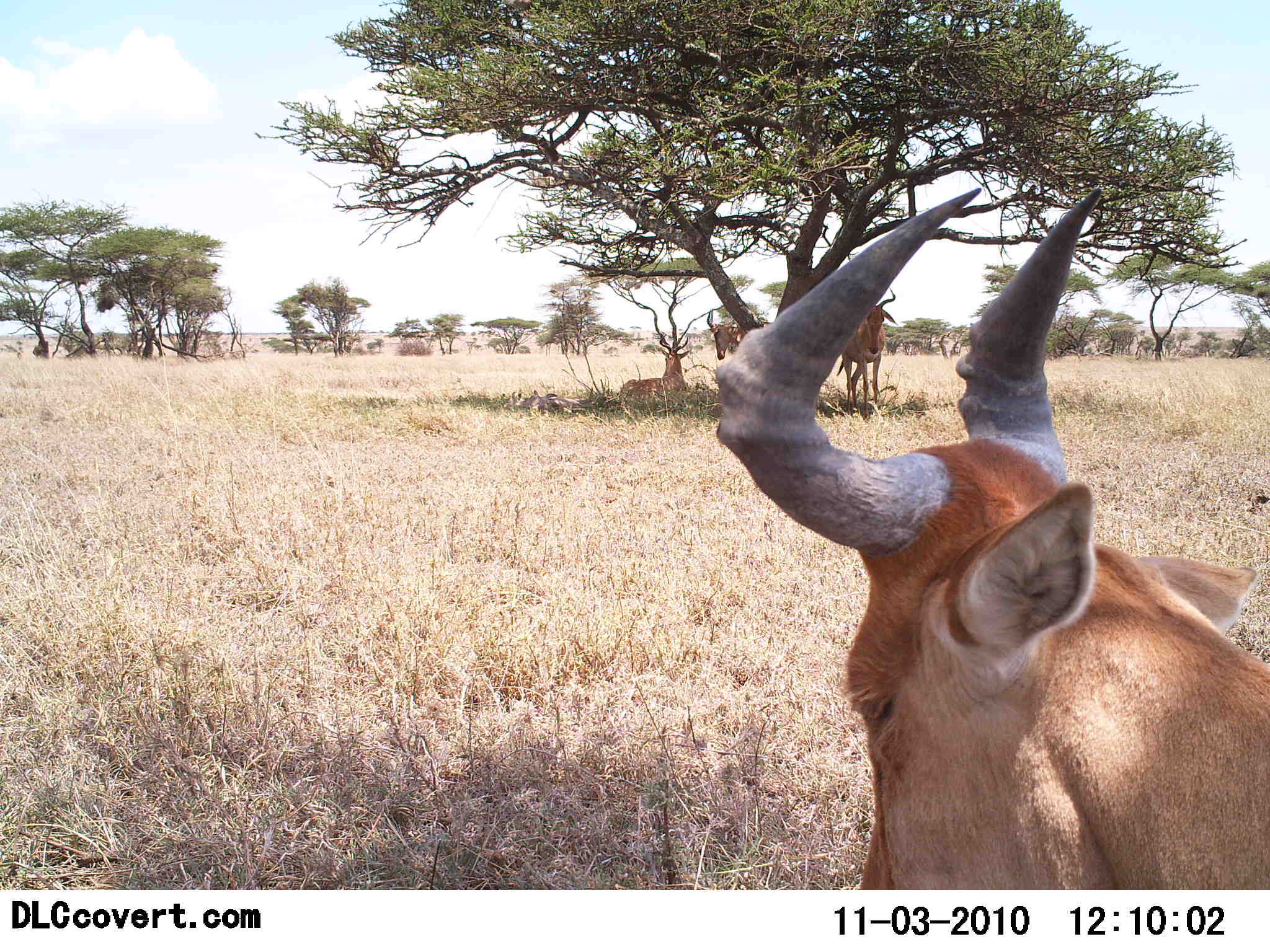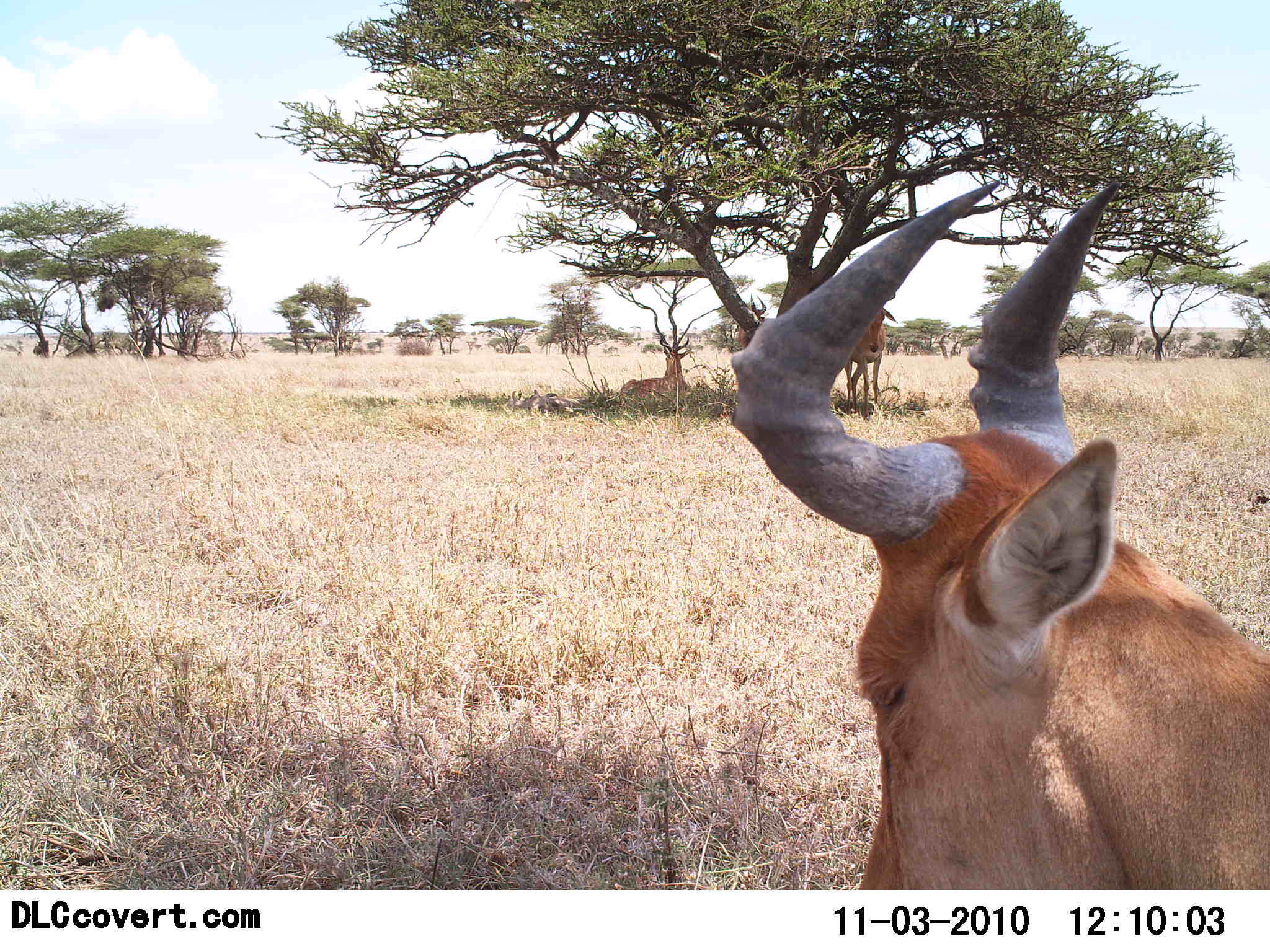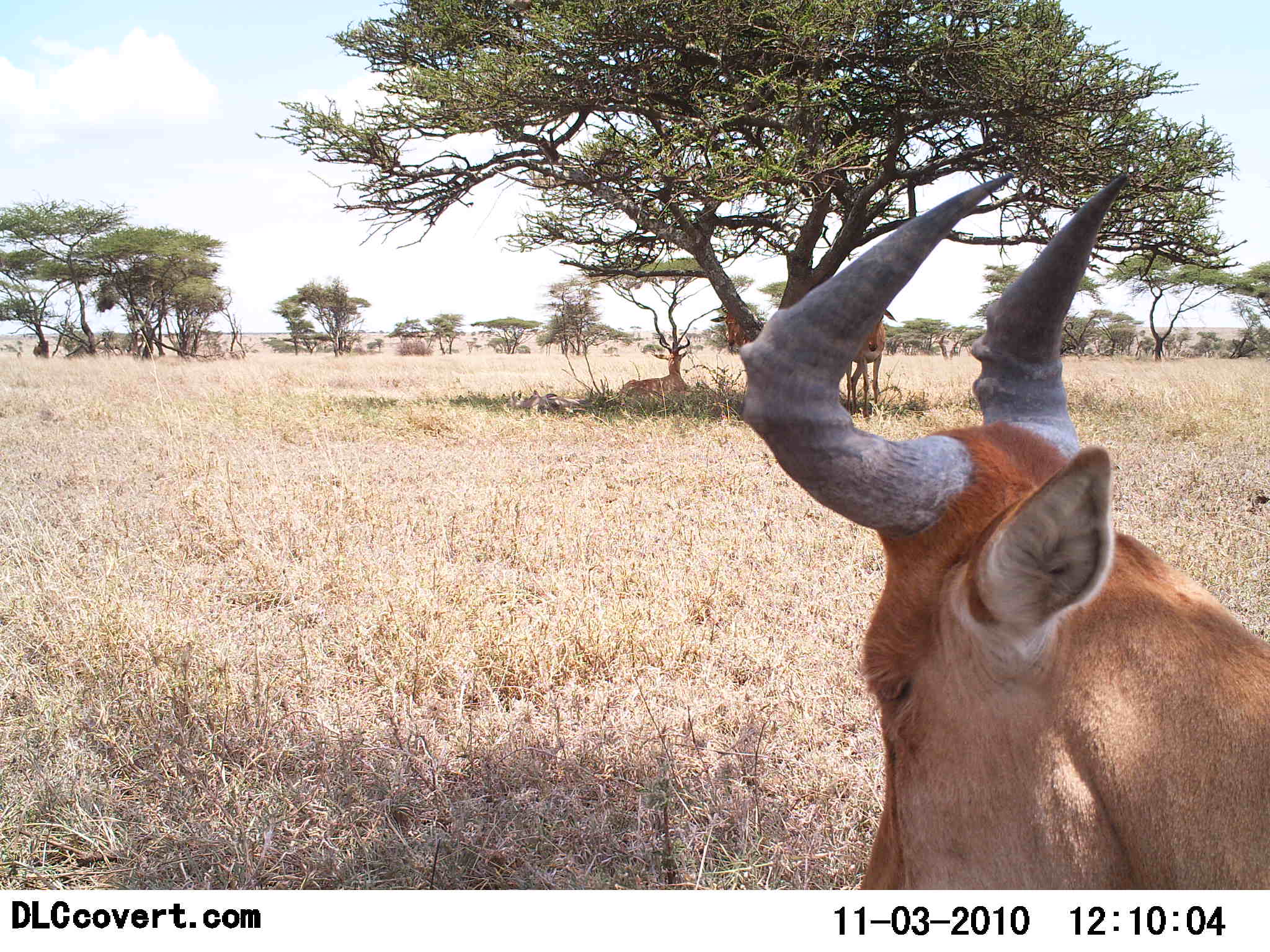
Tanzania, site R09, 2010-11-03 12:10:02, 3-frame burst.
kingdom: Animalia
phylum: Chordata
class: Mammalia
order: Artiodactyla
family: Bovidae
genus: Alcelaphus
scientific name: Alcelaphus buselaphus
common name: hartebeest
Hartebeest (Alcelaphus buselaphus), count 4. Behavior (volunteer vote fractions): standing 93%, resting 57%, moving 0%, interacting 0%. Young present (vote fraction): 0%. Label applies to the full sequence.